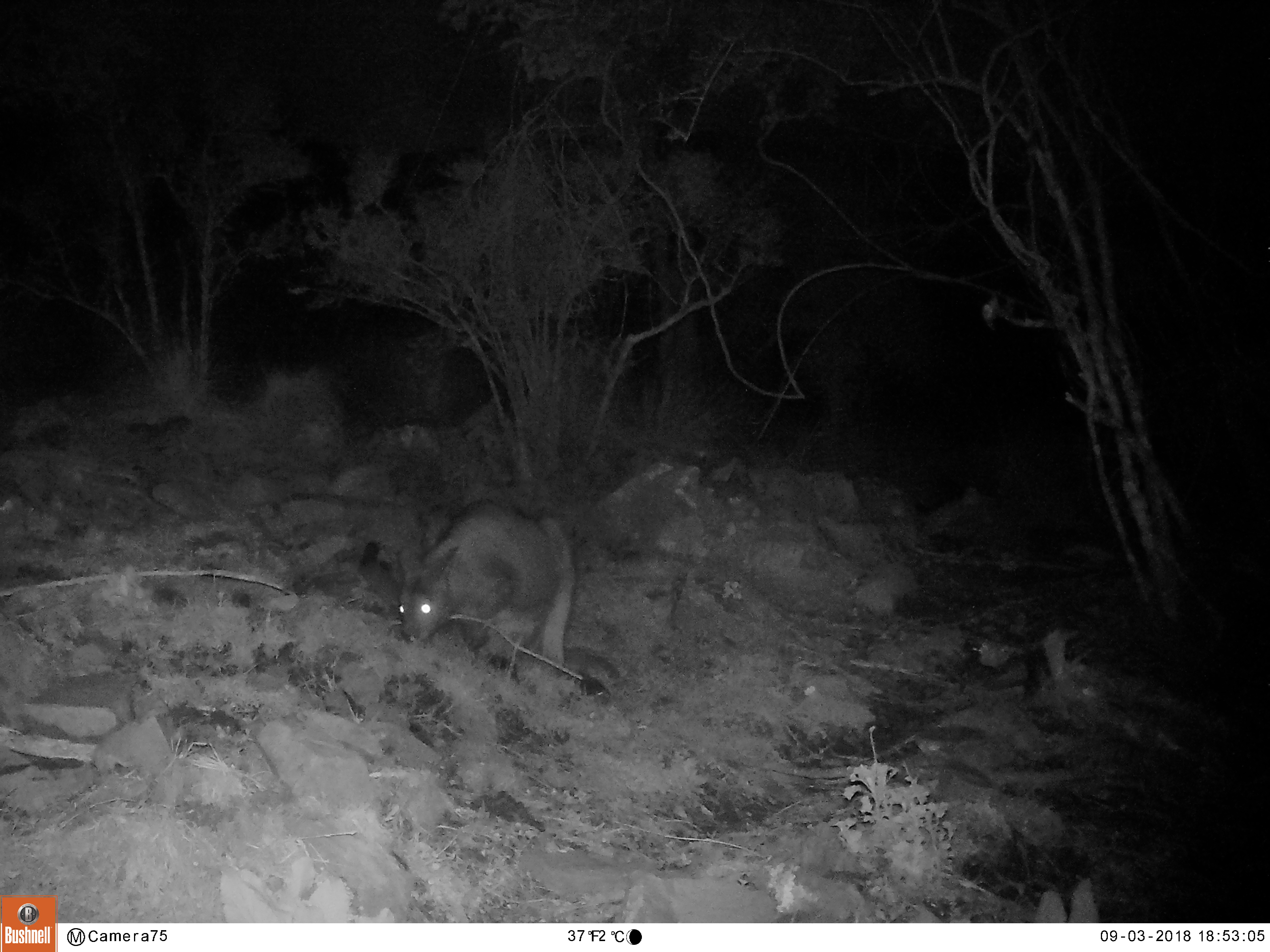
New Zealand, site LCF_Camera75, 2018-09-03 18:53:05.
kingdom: Animalia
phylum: Chordata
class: Mammalia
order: Diprotodontia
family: Macropodidae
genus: Notamacropus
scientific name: Notamacropus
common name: wallaby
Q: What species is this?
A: Wallaby (Notamacropus).